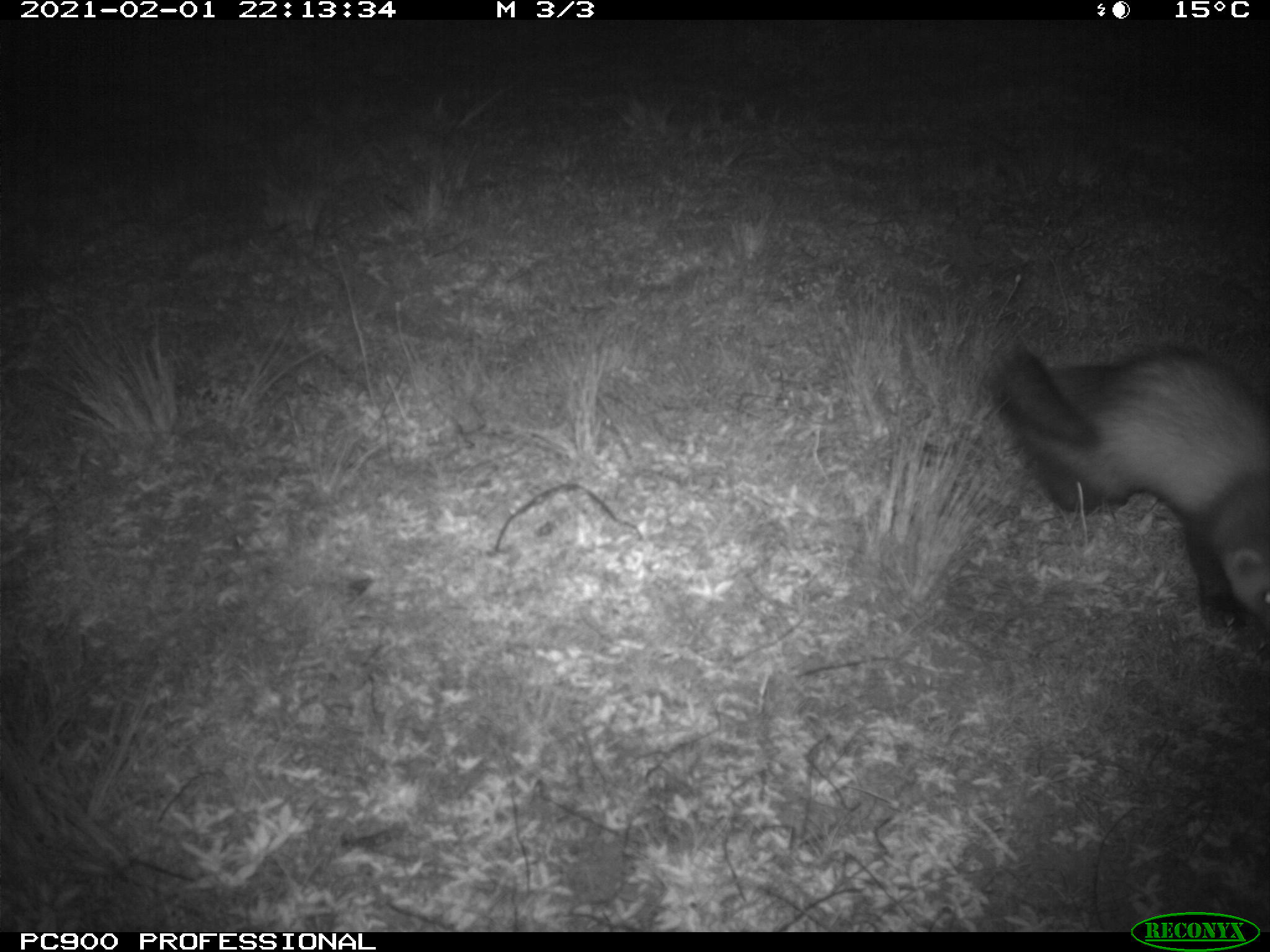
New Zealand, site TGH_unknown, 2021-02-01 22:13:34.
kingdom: Animalia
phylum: Chordata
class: Mammalia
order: Carnivora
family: Mustelidae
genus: Mustela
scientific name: Mustela furo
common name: ferret